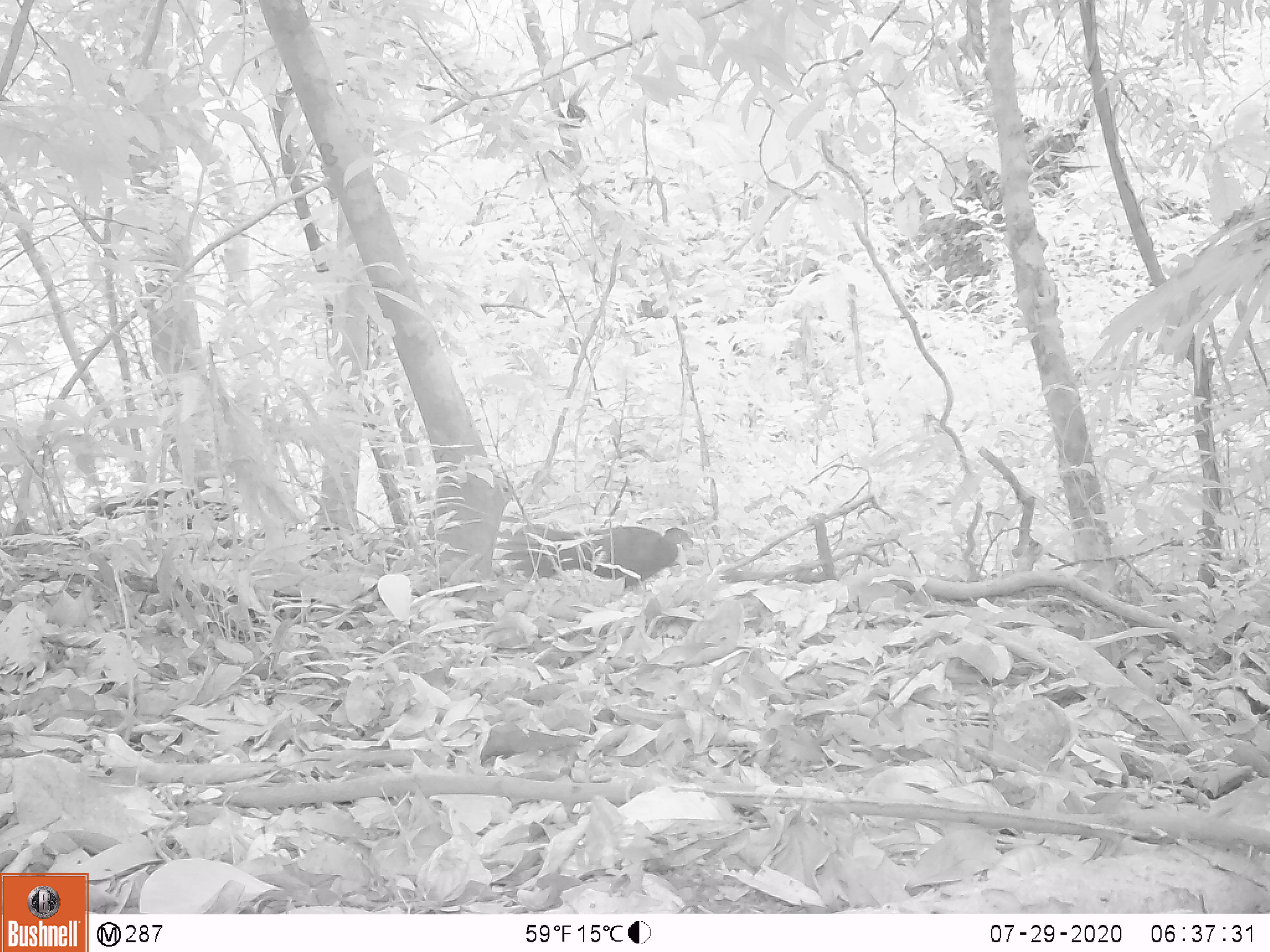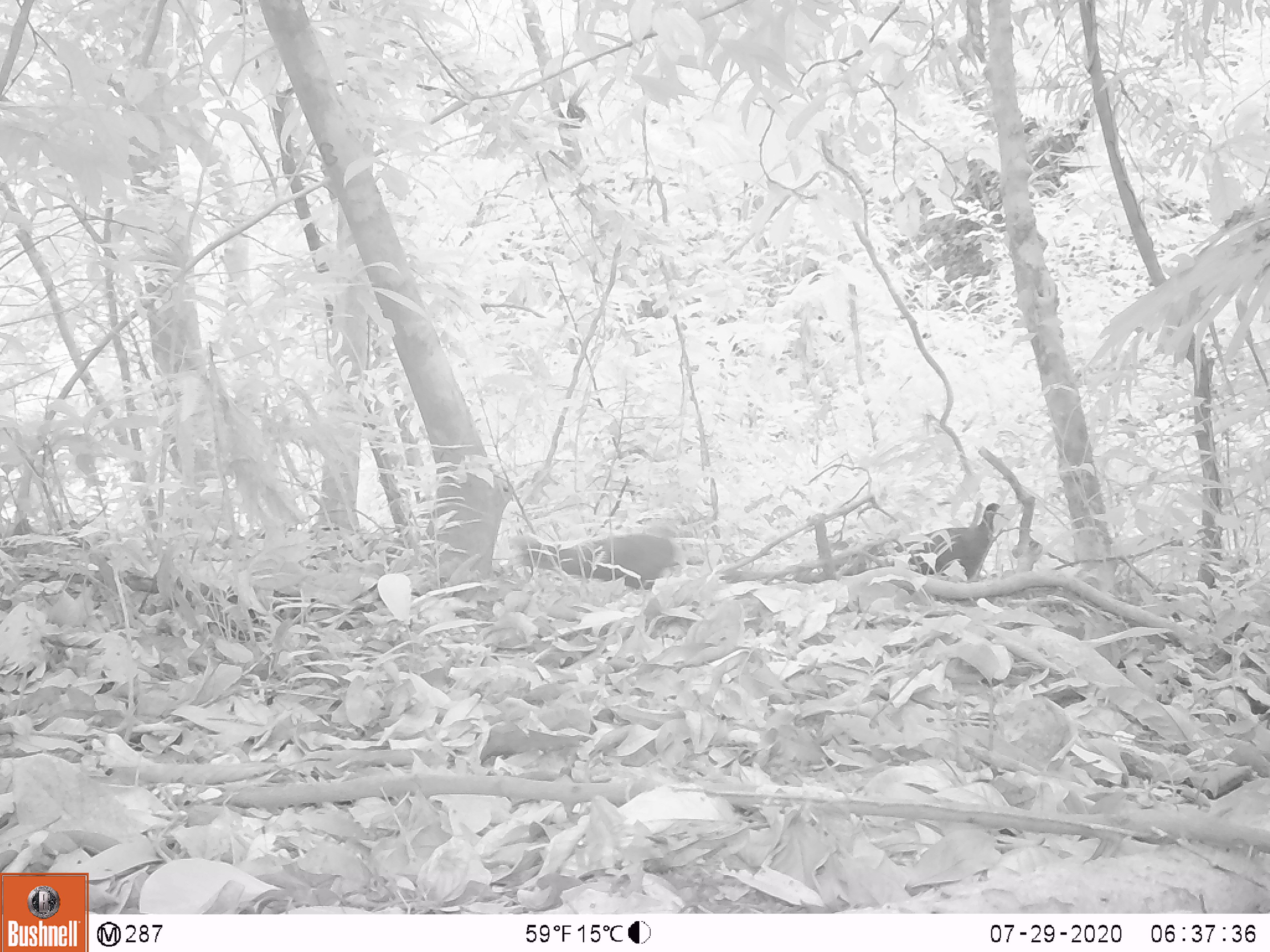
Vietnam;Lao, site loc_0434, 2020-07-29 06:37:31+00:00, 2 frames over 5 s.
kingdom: Animalia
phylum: Chordata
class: Aves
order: Galliformes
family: Phasianidae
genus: Lophura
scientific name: Lophura nycthemera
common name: silver pheasant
Silver pheasant (Lophura nycthemera). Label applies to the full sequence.